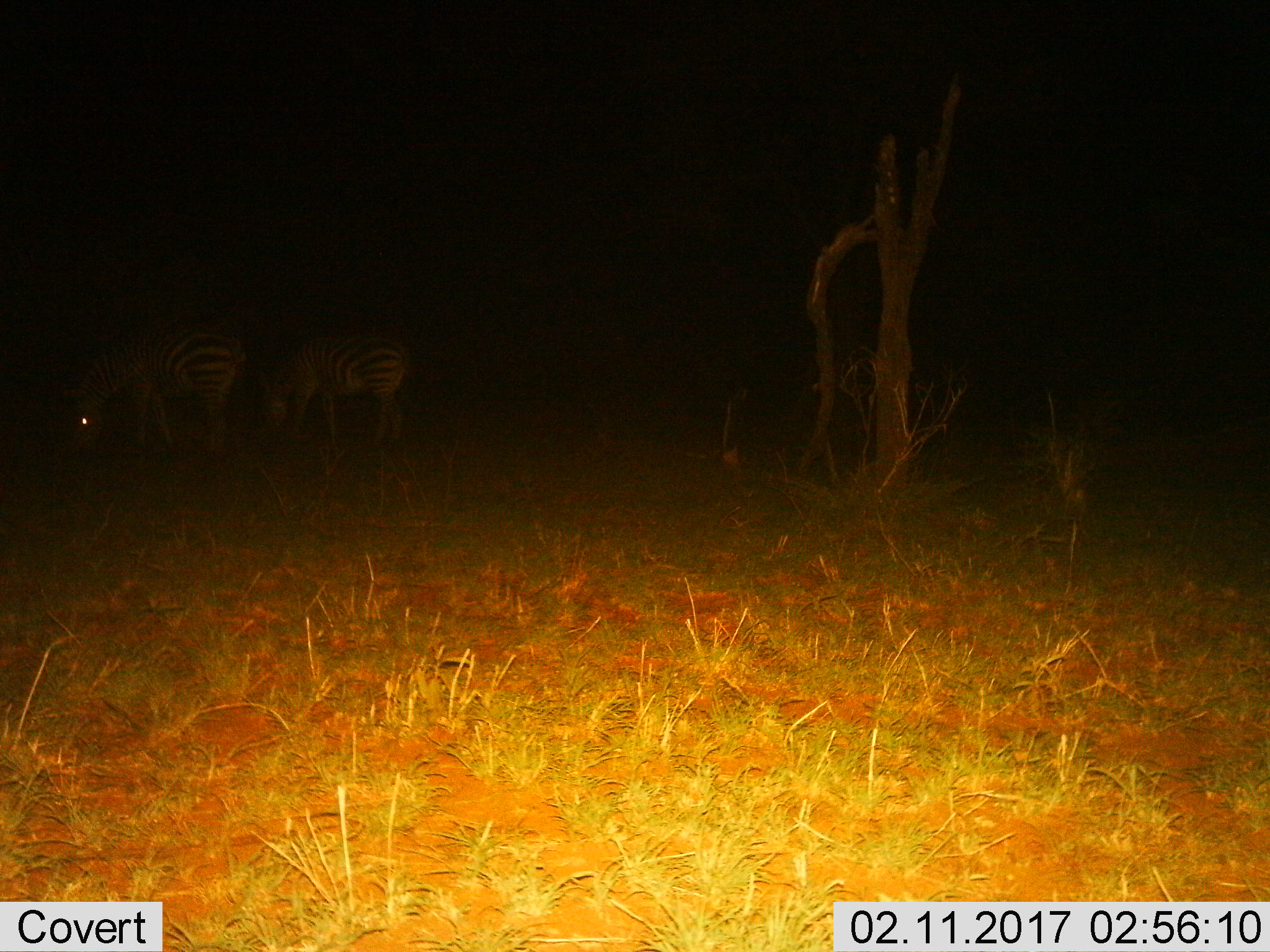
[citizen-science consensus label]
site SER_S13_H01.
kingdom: Animalia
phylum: Chordata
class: Mammalia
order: Perissodactyla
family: Equidae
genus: Equus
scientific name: Equus quagga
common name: plains zebra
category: zebraplains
Zebraplains (plains zebra) (Equus quagga), count 2. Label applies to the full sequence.